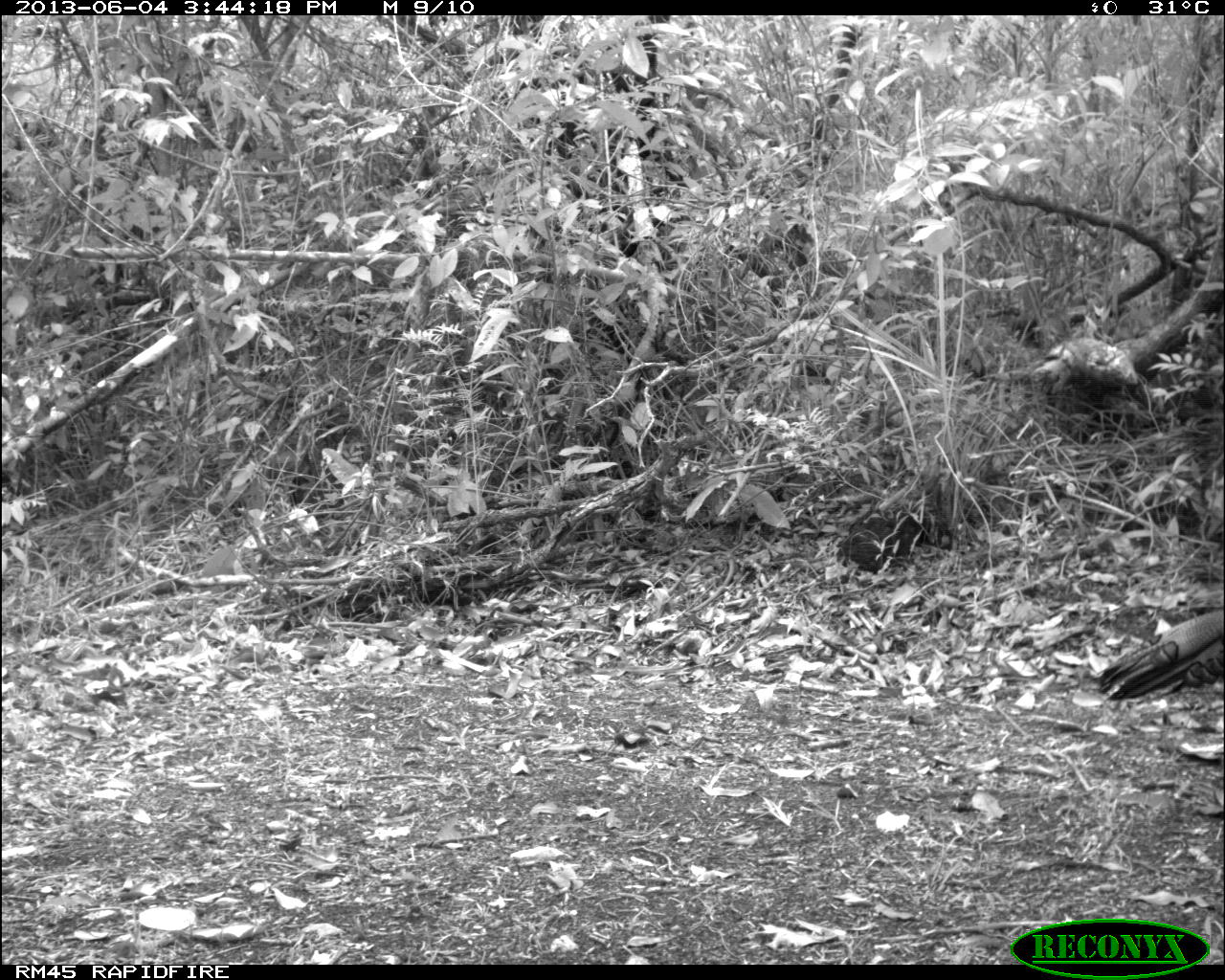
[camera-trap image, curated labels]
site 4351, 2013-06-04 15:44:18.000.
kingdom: Animalia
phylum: Chordata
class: Aves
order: Galliformes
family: Phasianidae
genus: Meleagris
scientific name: Meleagris ocellata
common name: ocellated turkey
Meleagris ocellata (ocellated turkey), count 1, sex male.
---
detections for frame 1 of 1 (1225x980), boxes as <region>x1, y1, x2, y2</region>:
meleagris ocellata: <region>1096, 608, 1225, 700</region>